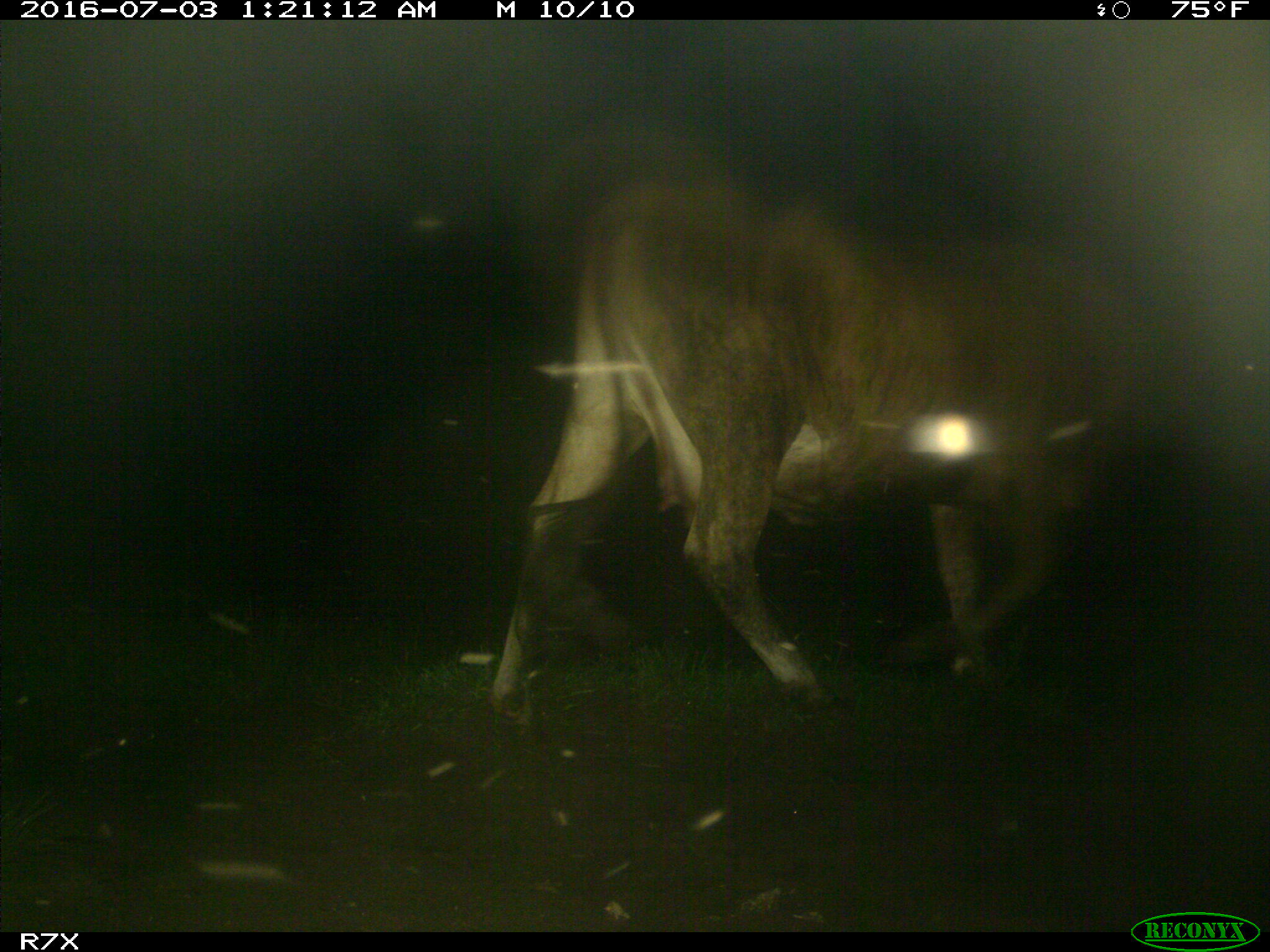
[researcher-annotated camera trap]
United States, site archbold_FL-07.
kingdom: Animalia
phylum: Chordata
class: Mammalia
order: Artiodactyla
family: Bovidae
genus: Bos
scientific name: Bos taurus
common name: domestic cow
Bos taurus (domestic cow).